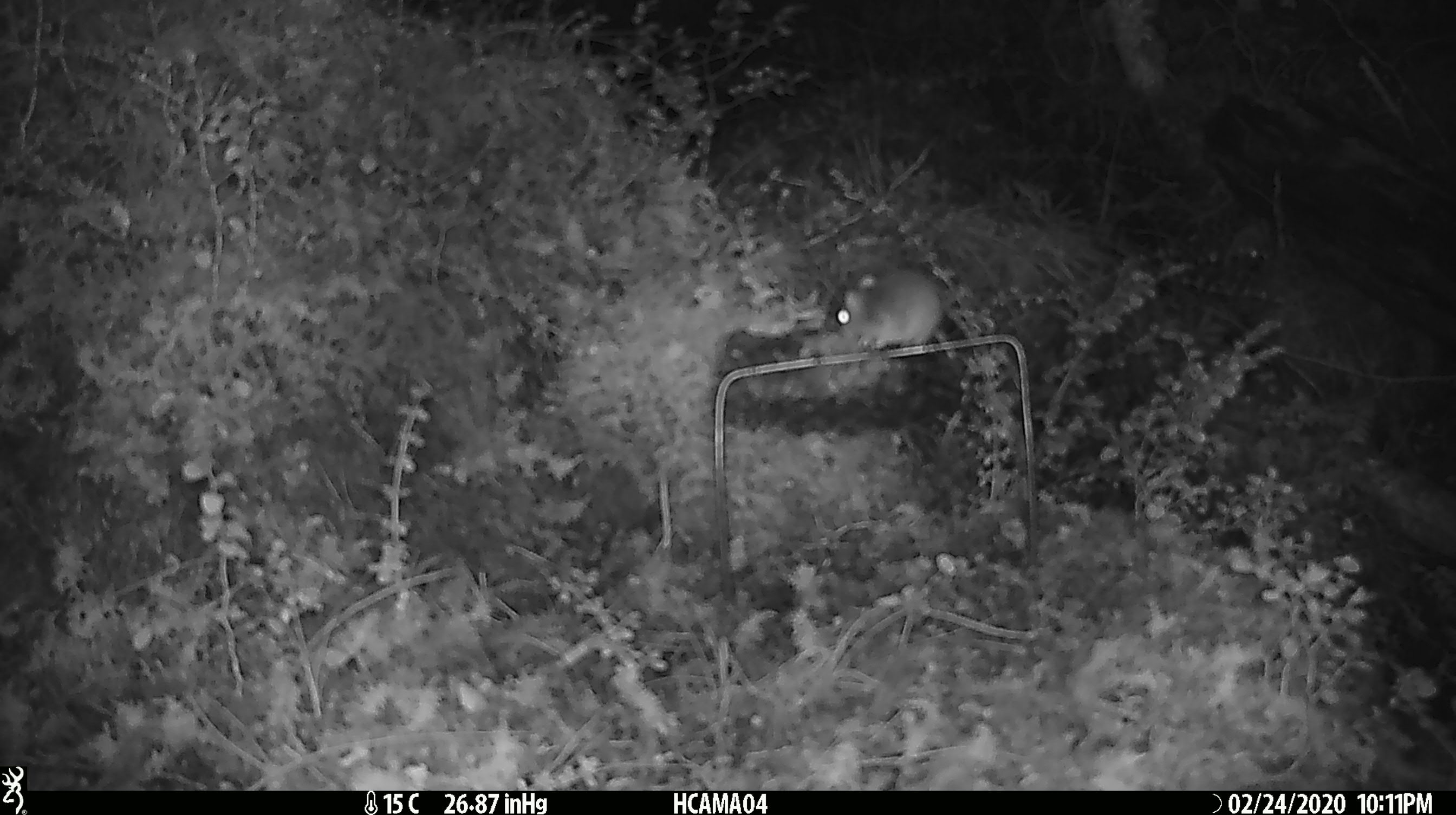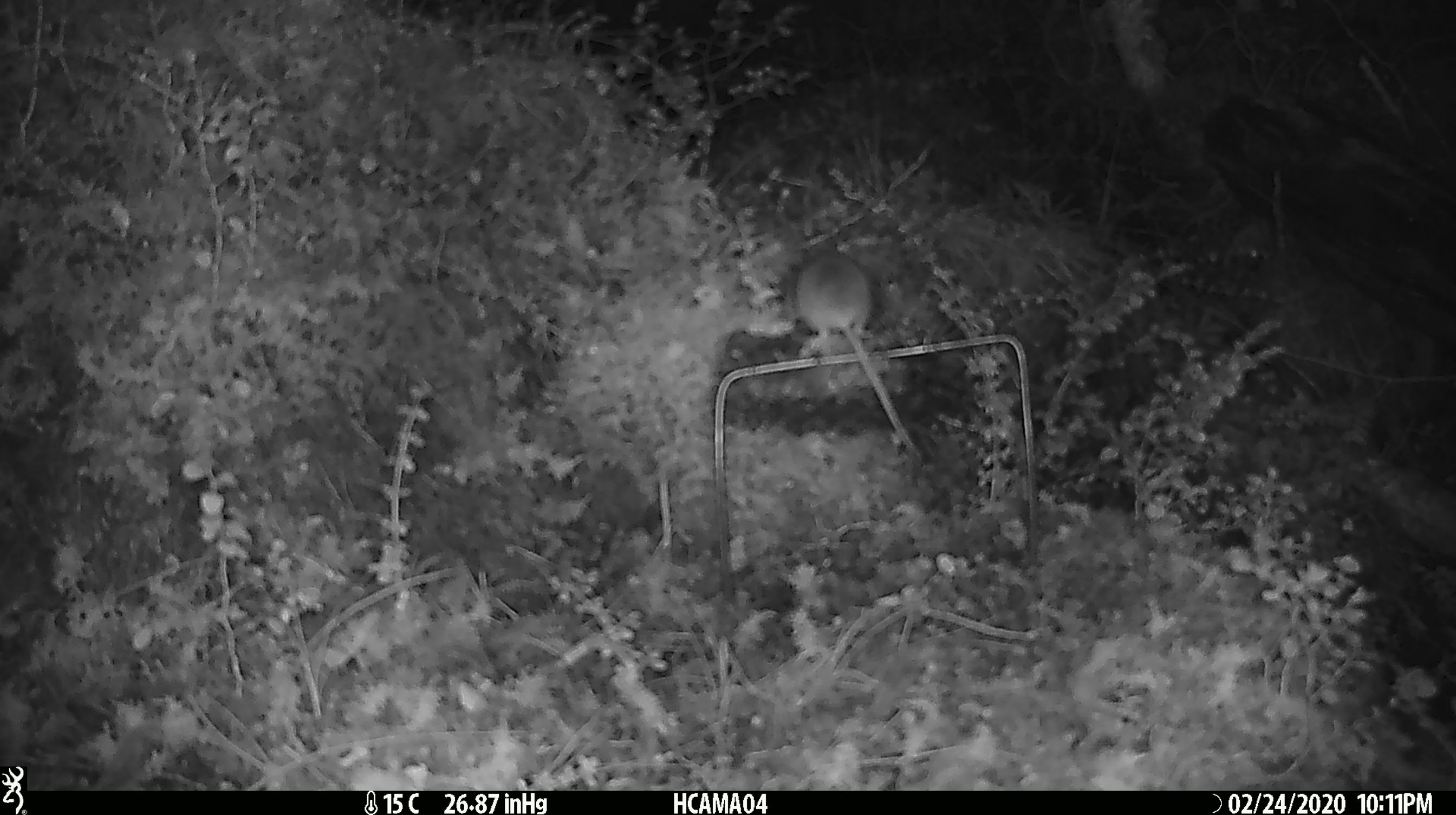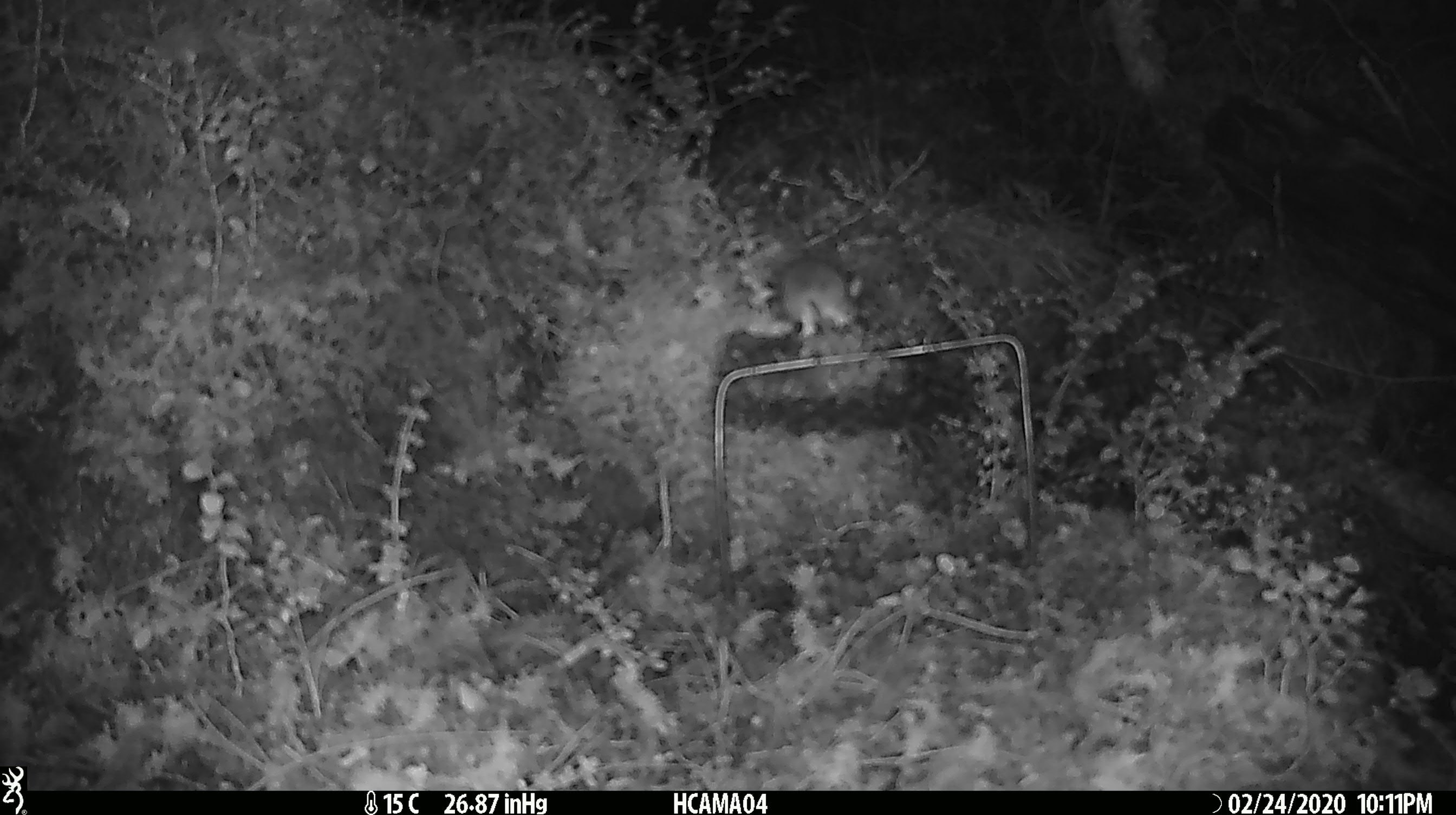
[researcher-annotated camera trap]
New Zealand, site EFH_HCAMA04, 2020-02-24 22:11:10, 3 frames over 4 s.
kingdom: Animalia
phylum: Chordata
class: Mammalia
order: Rodentia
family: Muridae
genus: Mus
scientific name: Mus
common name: mouse